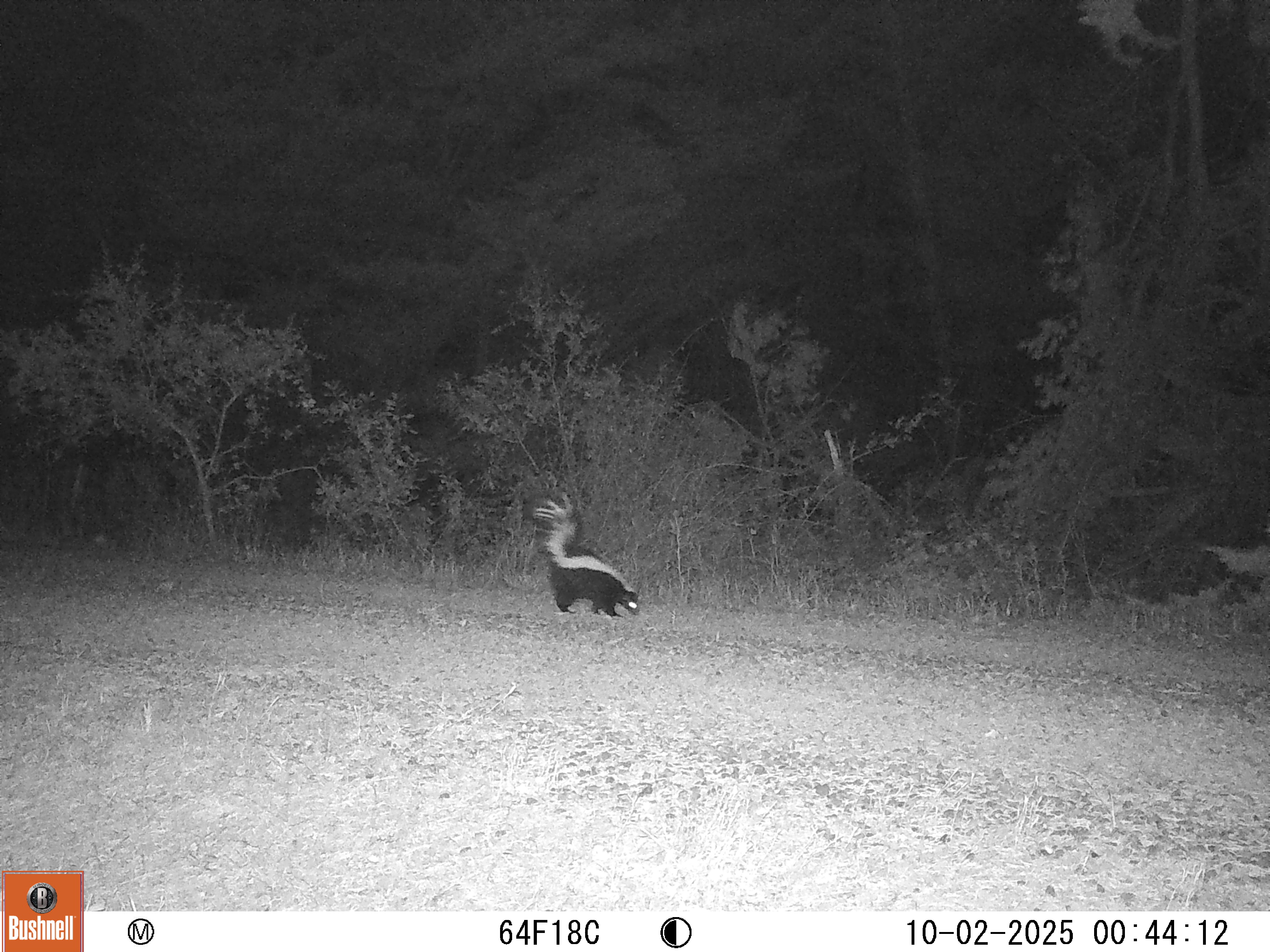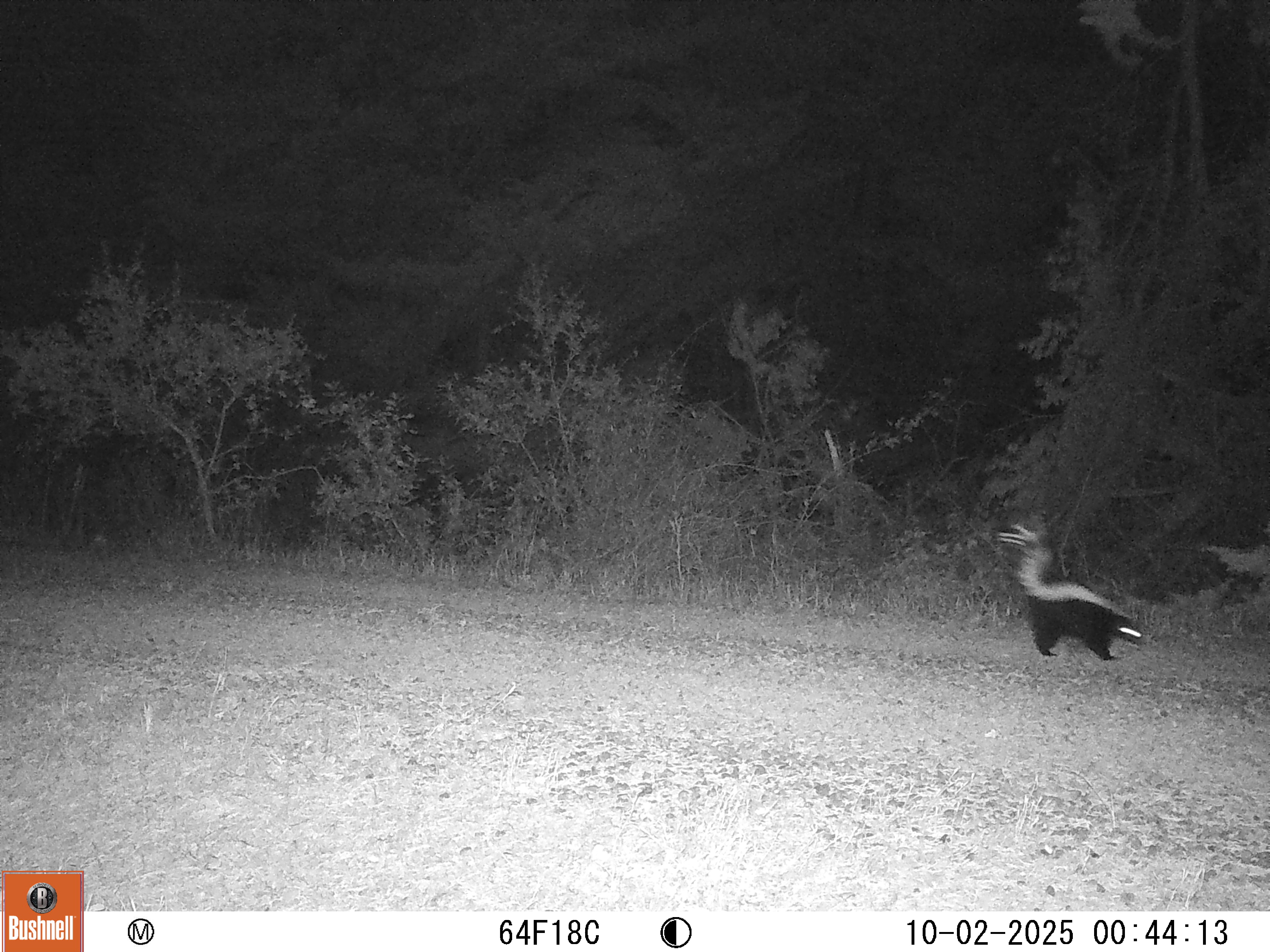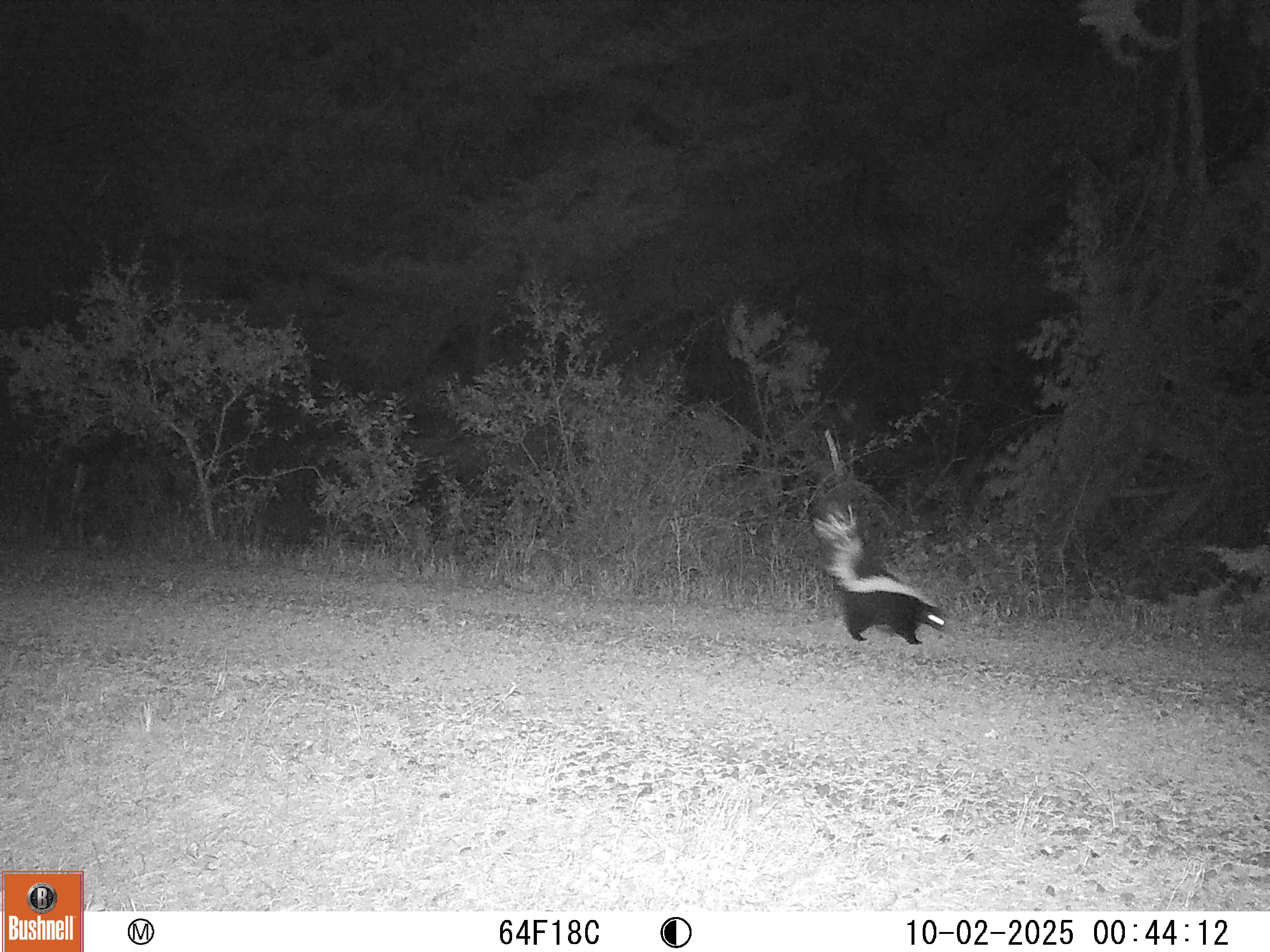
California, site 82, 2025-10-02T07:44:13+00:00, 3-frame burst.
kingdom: Animalia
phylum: Chordata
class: Mammalia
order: Carnivora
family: Mephitidae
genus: Mephitis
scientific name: Mephitis mephitis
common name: striped skunk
Striped skunk (Mephitis mephitis).